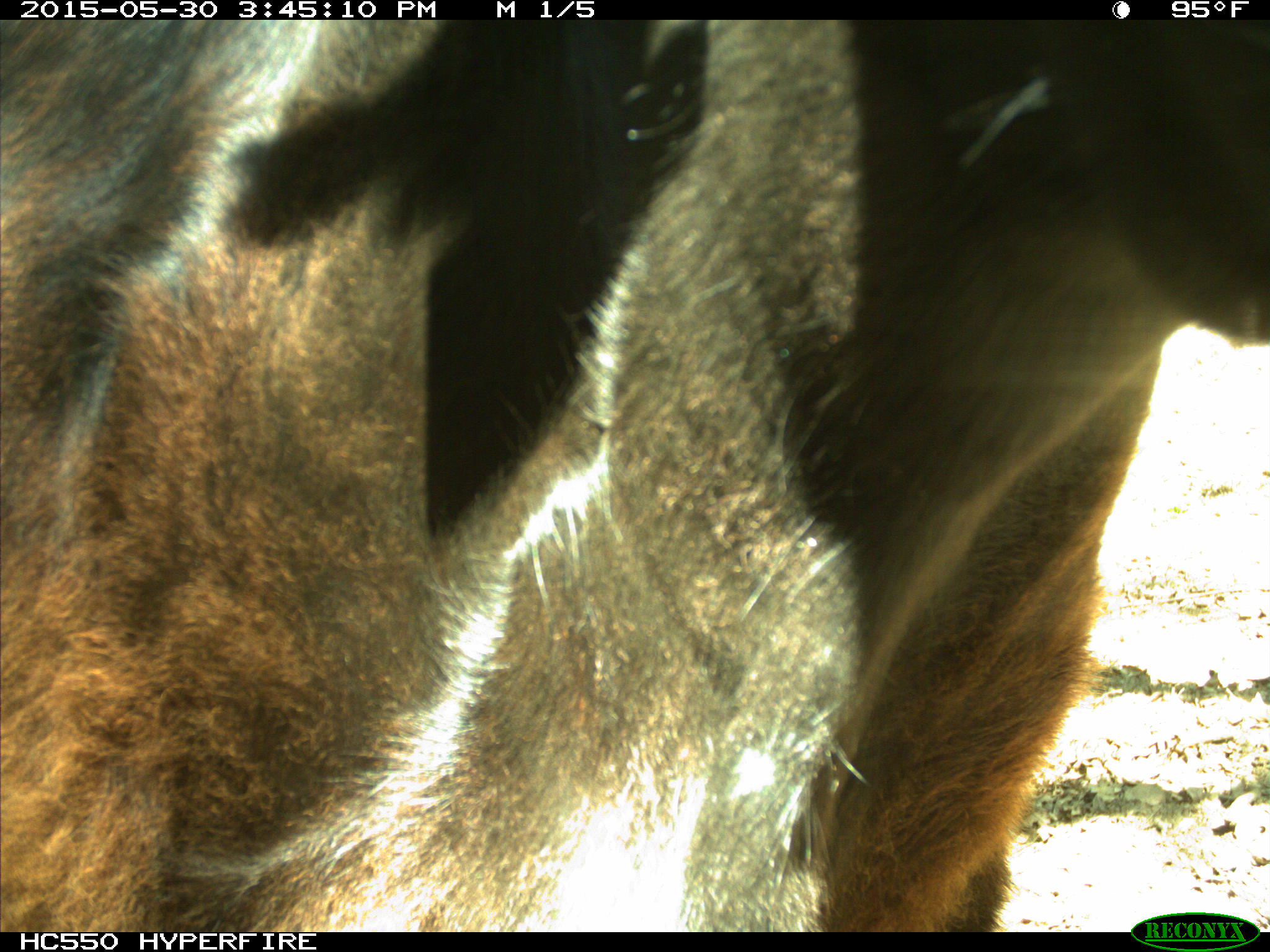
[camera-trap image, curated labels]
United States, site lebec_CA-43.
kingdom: Animalia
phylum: Chordata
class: Mammalia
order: Artiodactyla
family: Bovidae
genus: Bos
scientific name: Bos taurus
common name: domestic cow